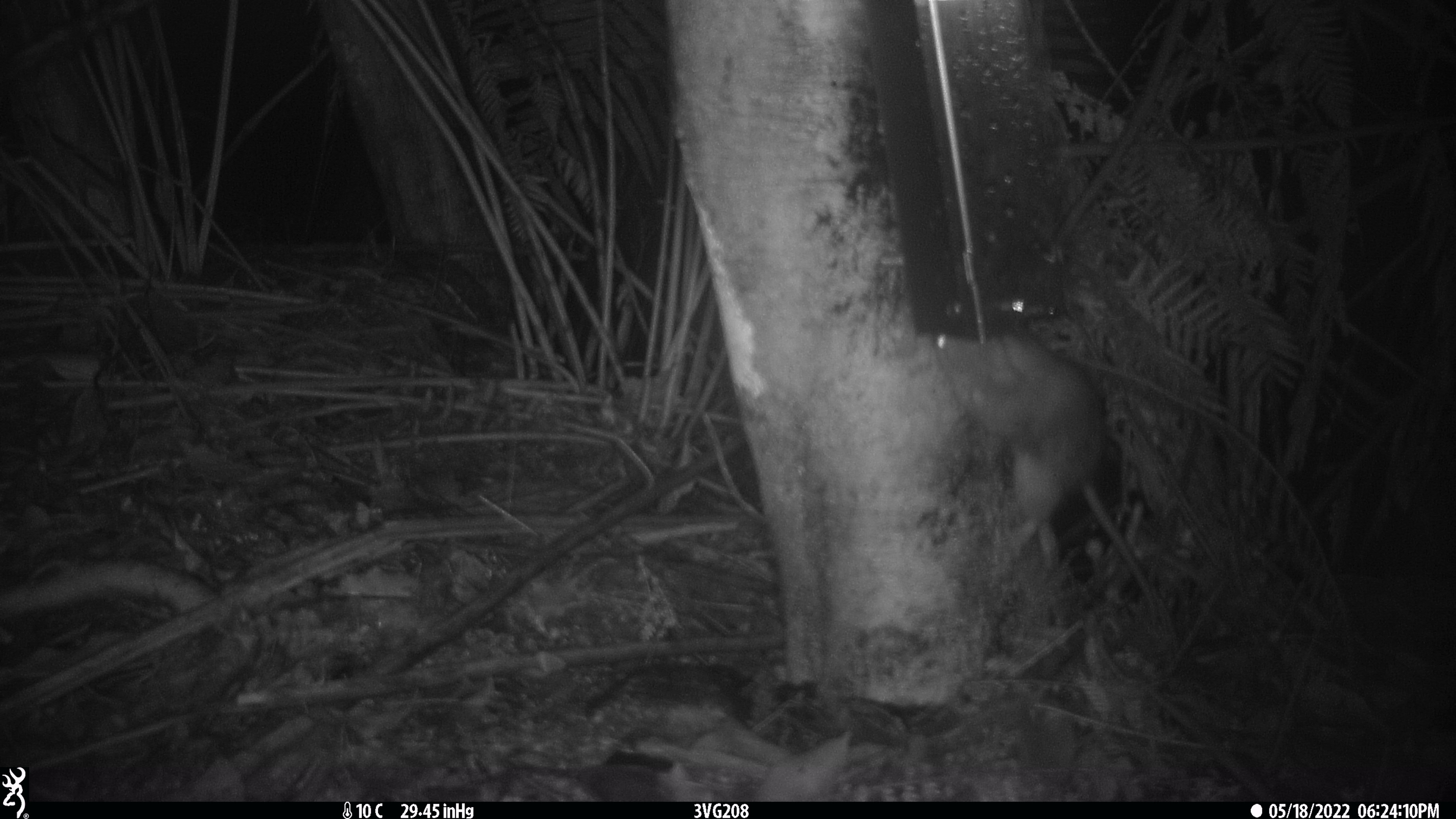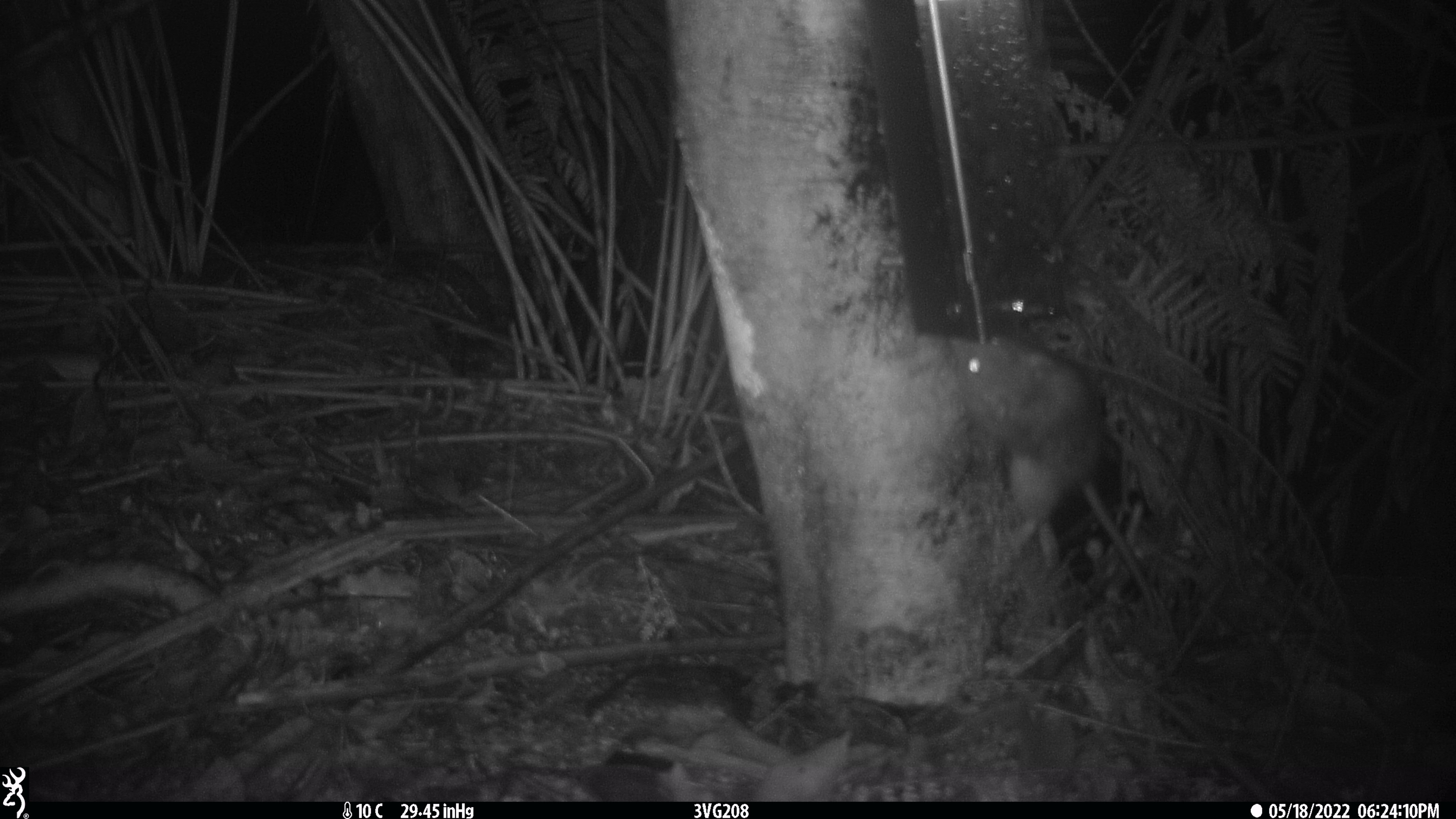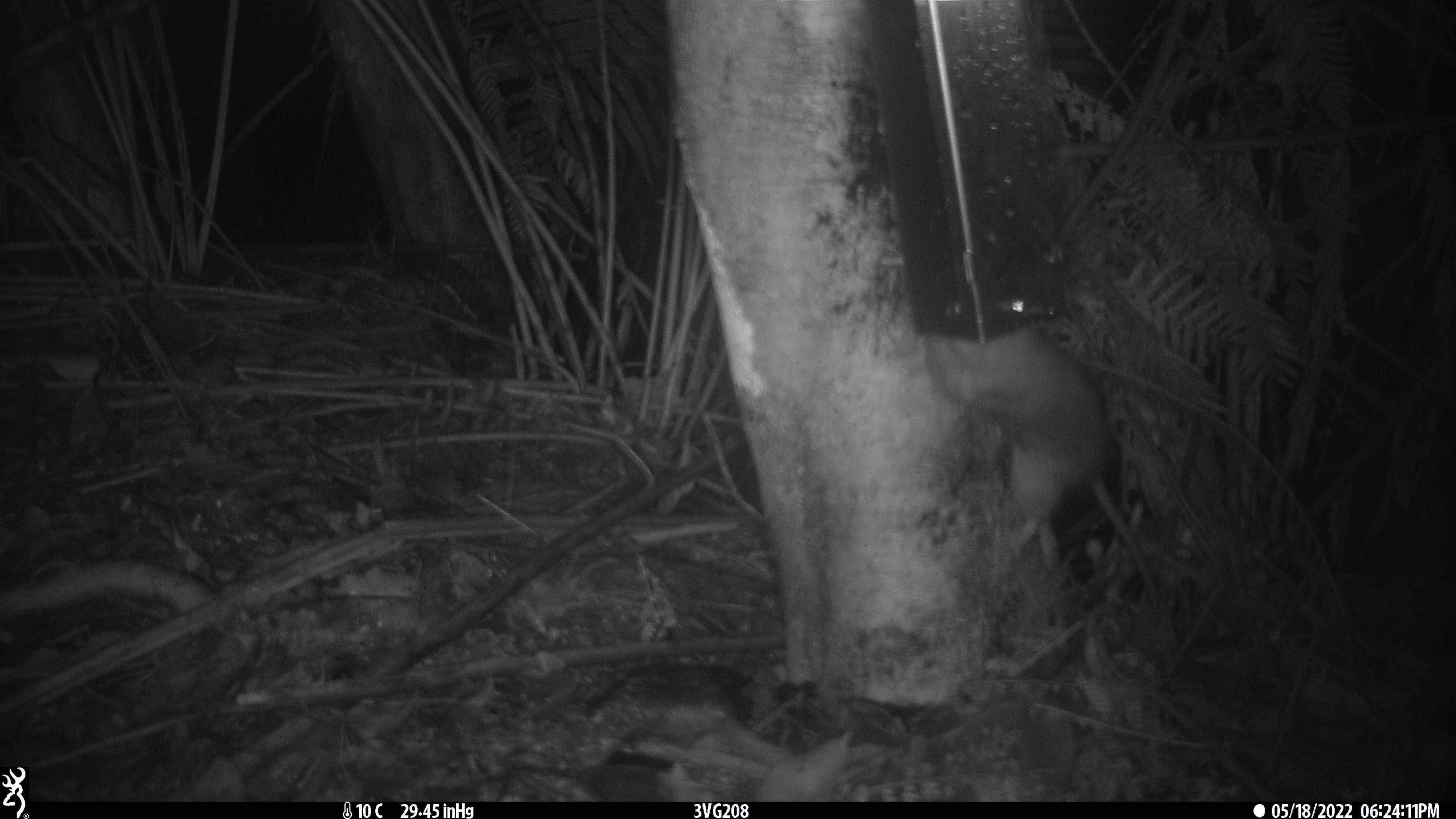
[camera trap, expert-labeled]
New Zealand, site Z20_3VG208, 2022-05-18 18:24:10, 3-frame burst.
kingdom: Animalia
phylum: Chordata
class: Mammalia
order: Rodentia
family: Muridae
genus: Rattus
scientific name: Rattus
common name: rat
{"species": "rat (Rattus)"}